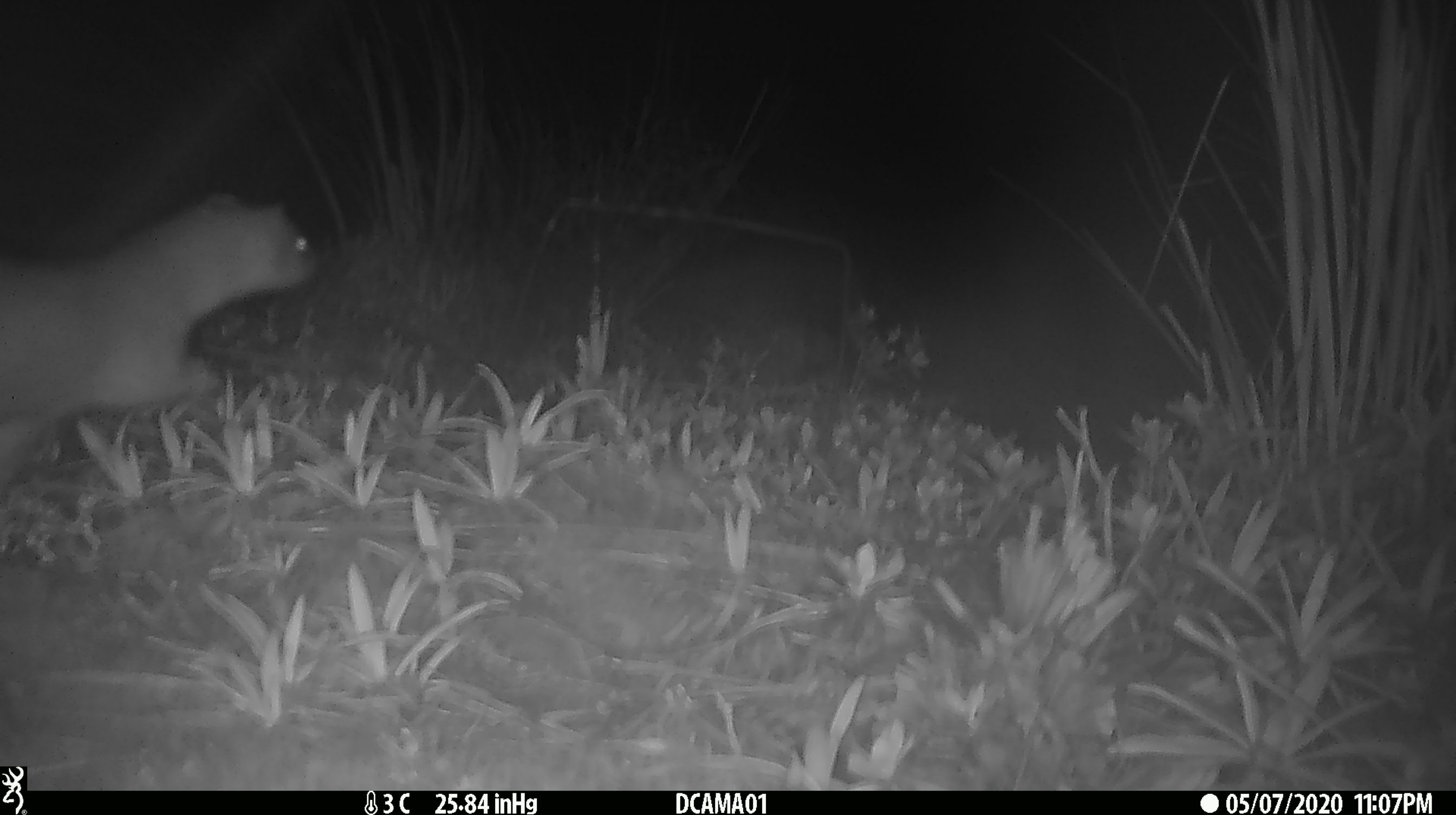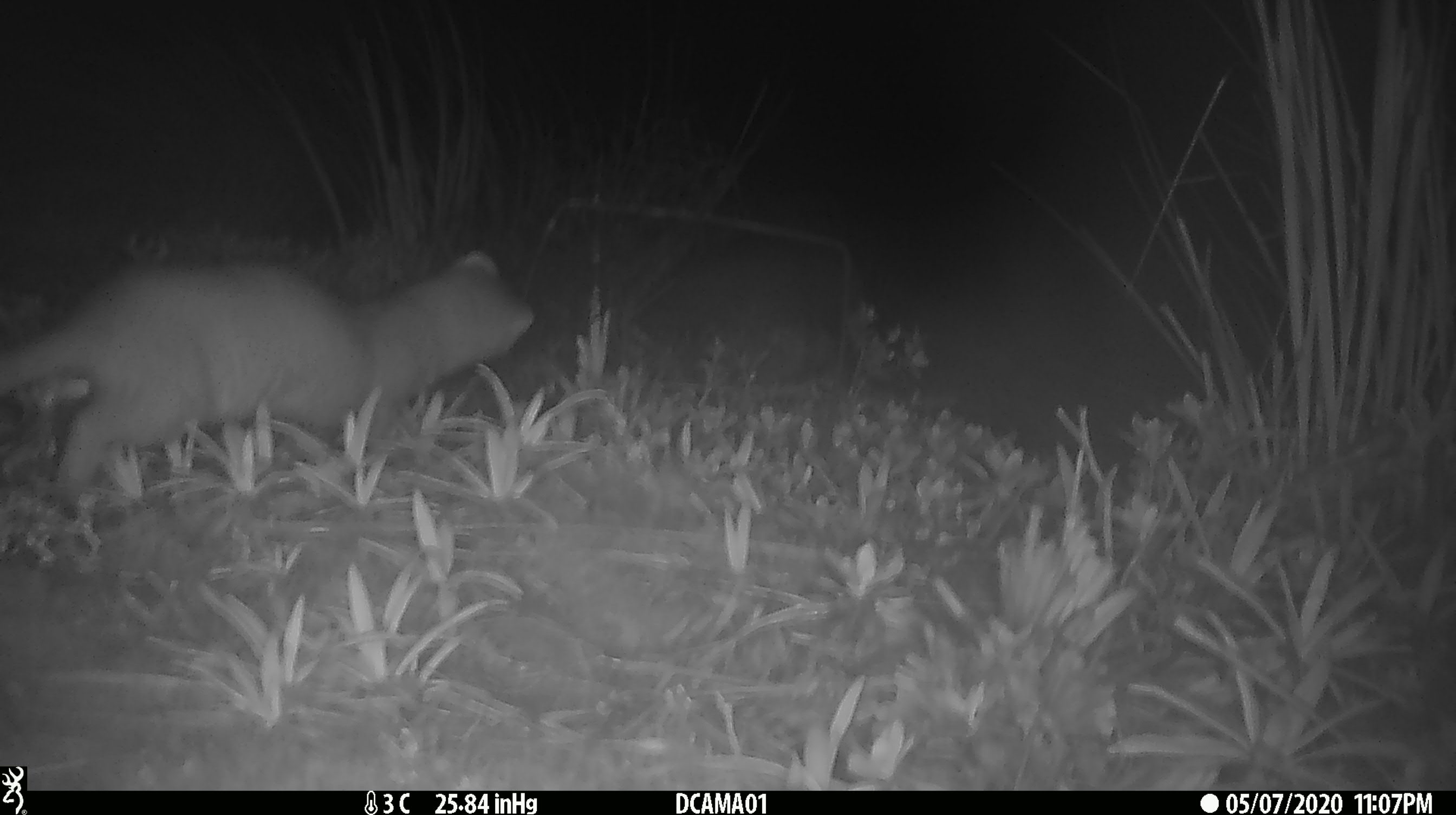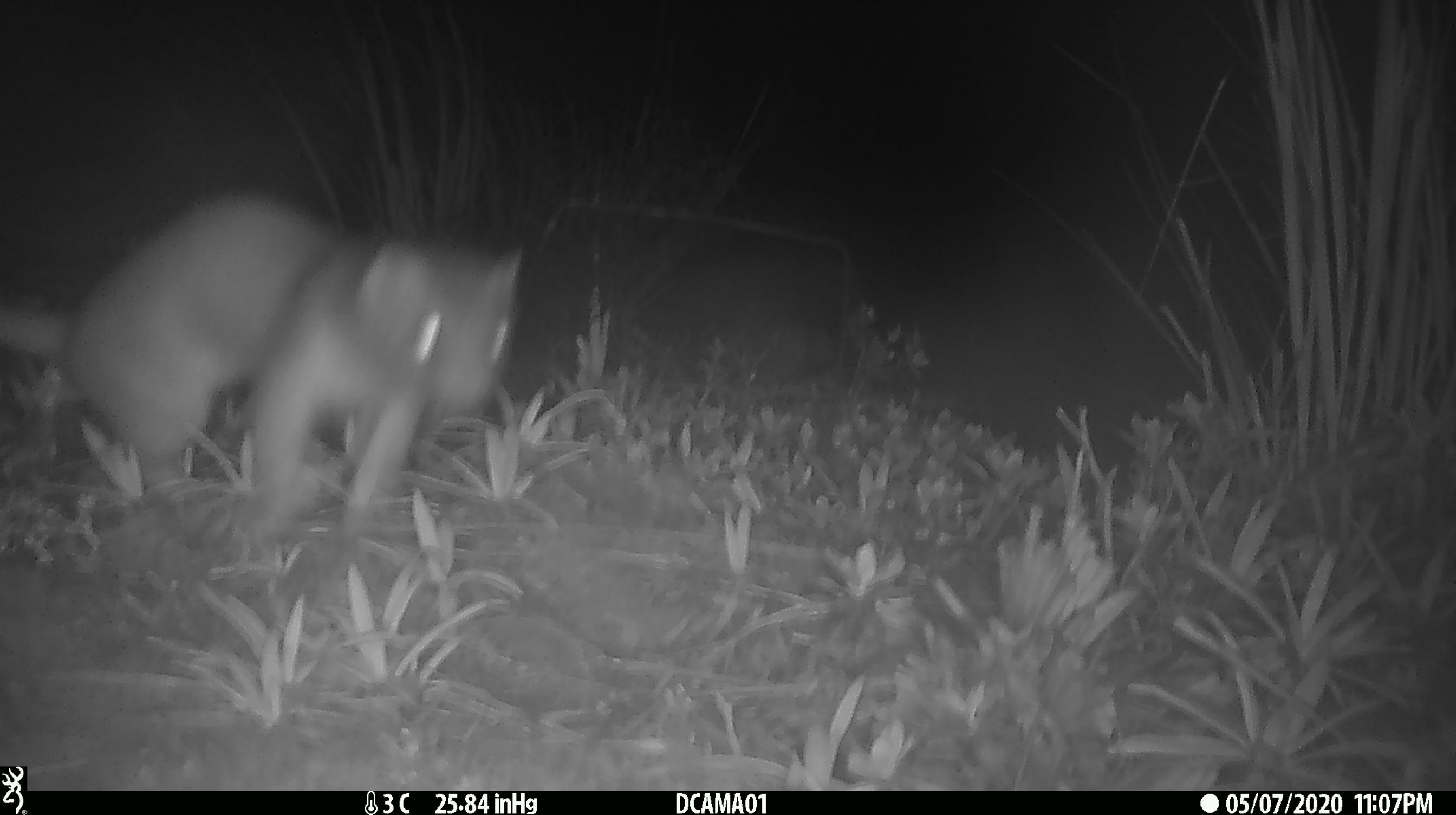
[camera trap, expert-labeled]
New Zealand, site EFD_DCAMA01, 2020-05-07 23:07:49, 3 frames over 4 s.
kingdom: Animalia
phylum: Chordata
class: Mammalia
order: Carnivora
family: Mustelidae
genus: Mustela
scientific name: Mustela erminea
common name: stoat